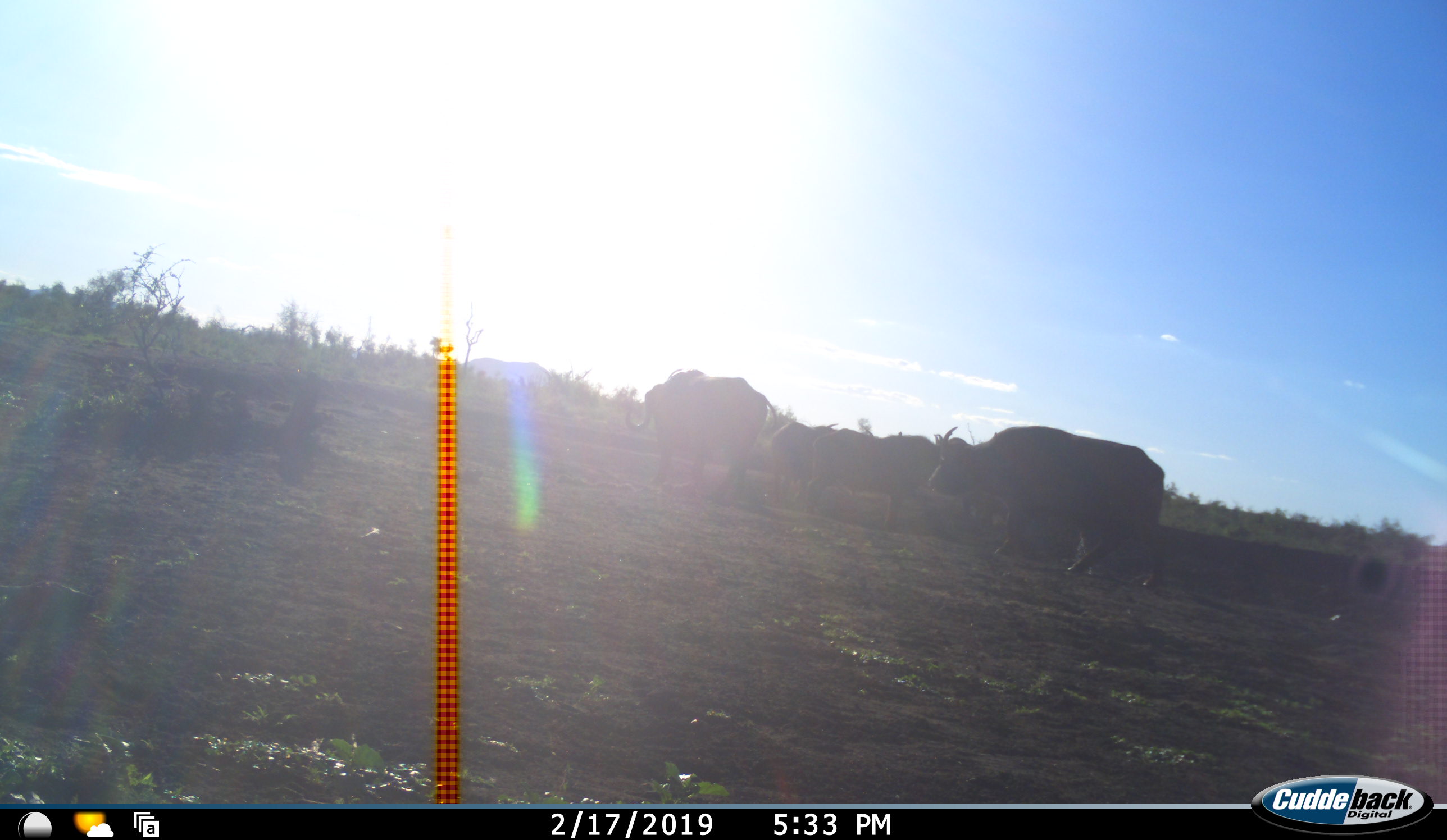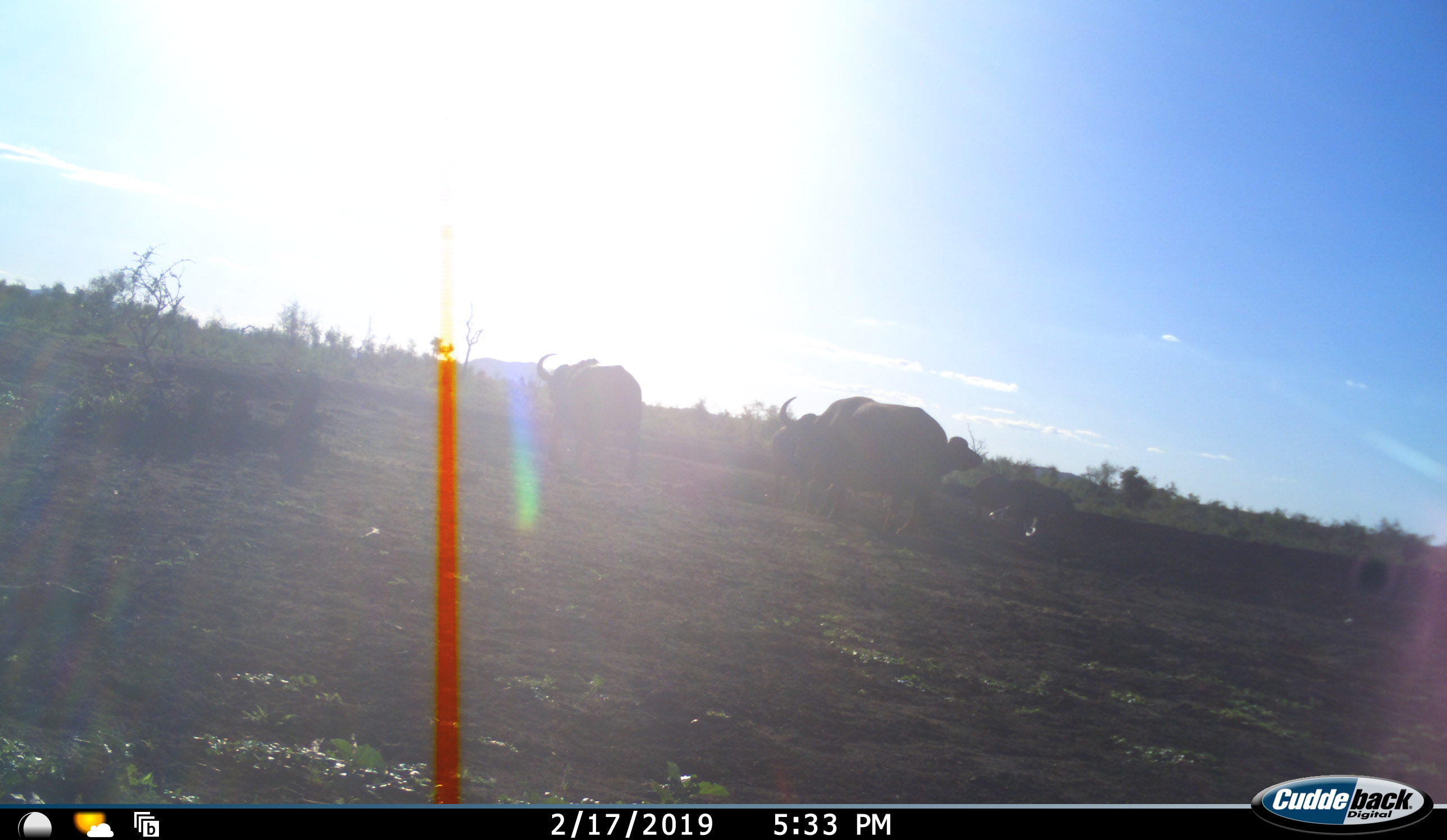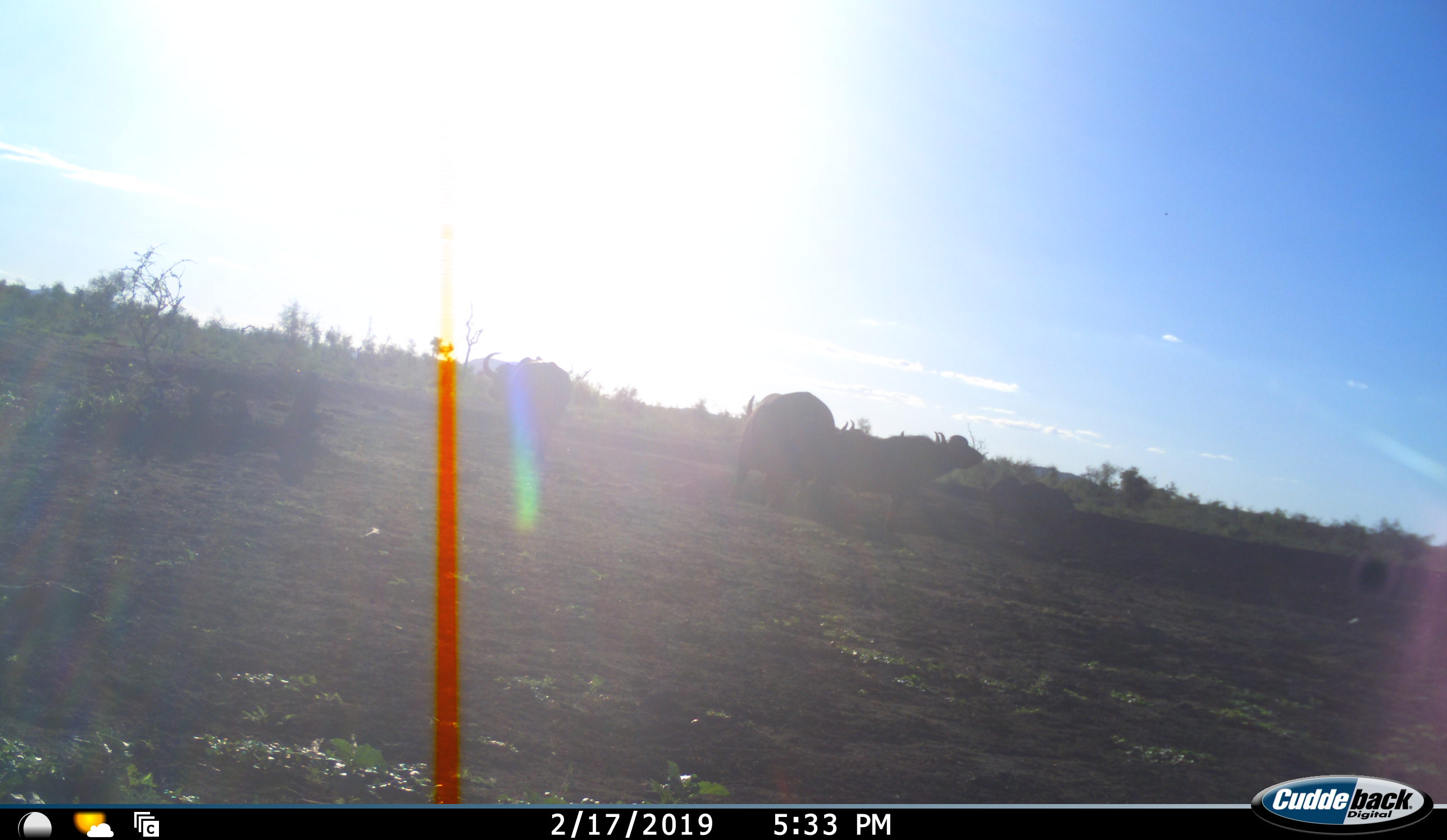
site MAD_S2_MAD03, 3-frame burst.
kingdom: Animalia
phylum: Chordata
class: Mammalia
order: Artiodactyla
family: Bovidae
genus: Syncerus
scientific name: Syncerus caffer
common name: african buffalo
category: buffalo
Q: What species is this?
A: Buffalo (african buffalo) (Syncerus caffer).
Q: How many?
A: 5.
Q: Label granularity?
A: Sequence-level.